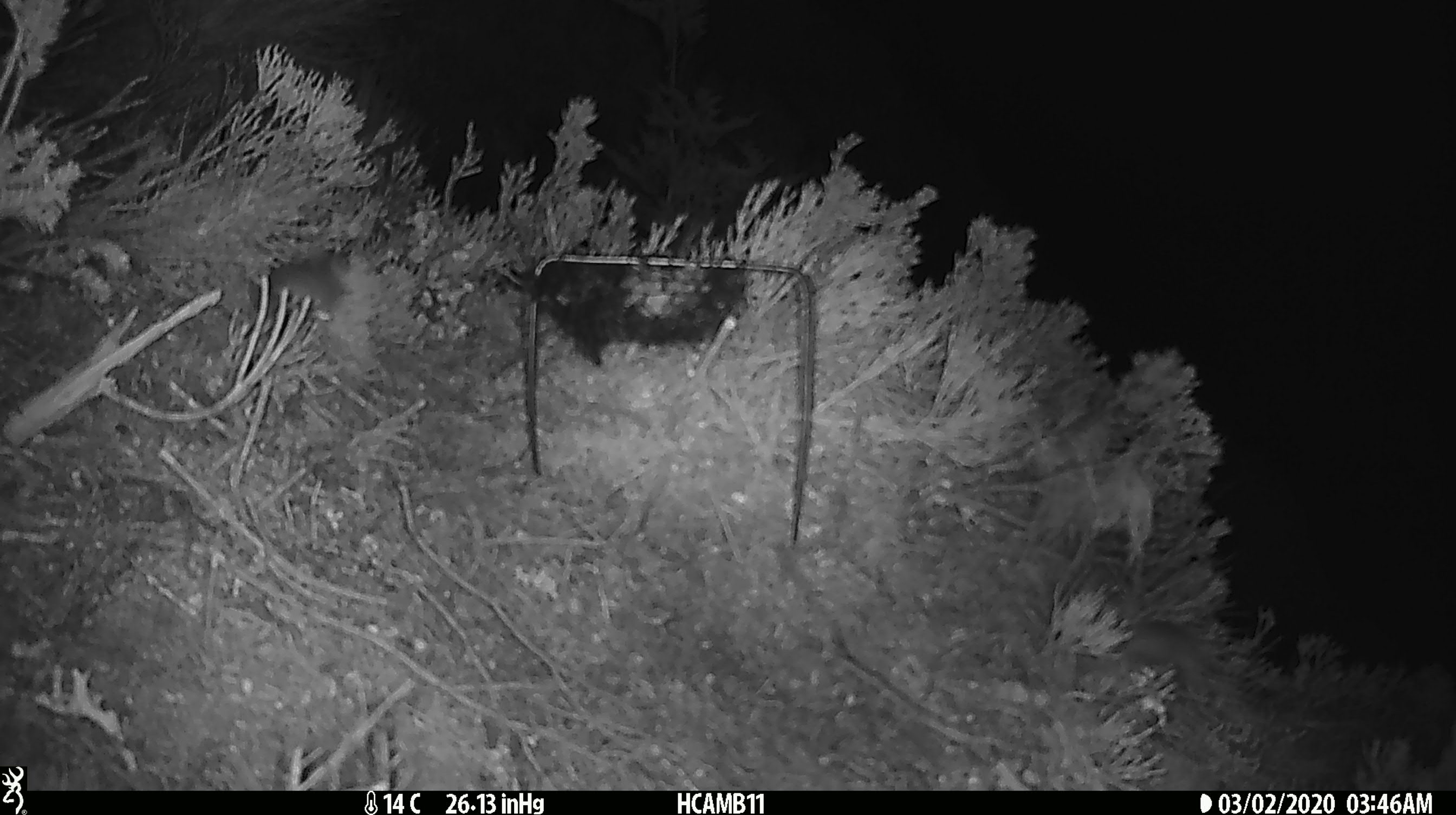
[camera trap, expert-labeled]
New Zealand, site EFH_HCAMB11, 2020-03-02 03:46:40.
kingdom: Animalia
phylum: Chordata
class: Mammalia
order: Rodentia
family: Muridae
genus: Mus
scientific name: Mus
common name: mouse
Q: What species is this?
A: Mouse (Mus).